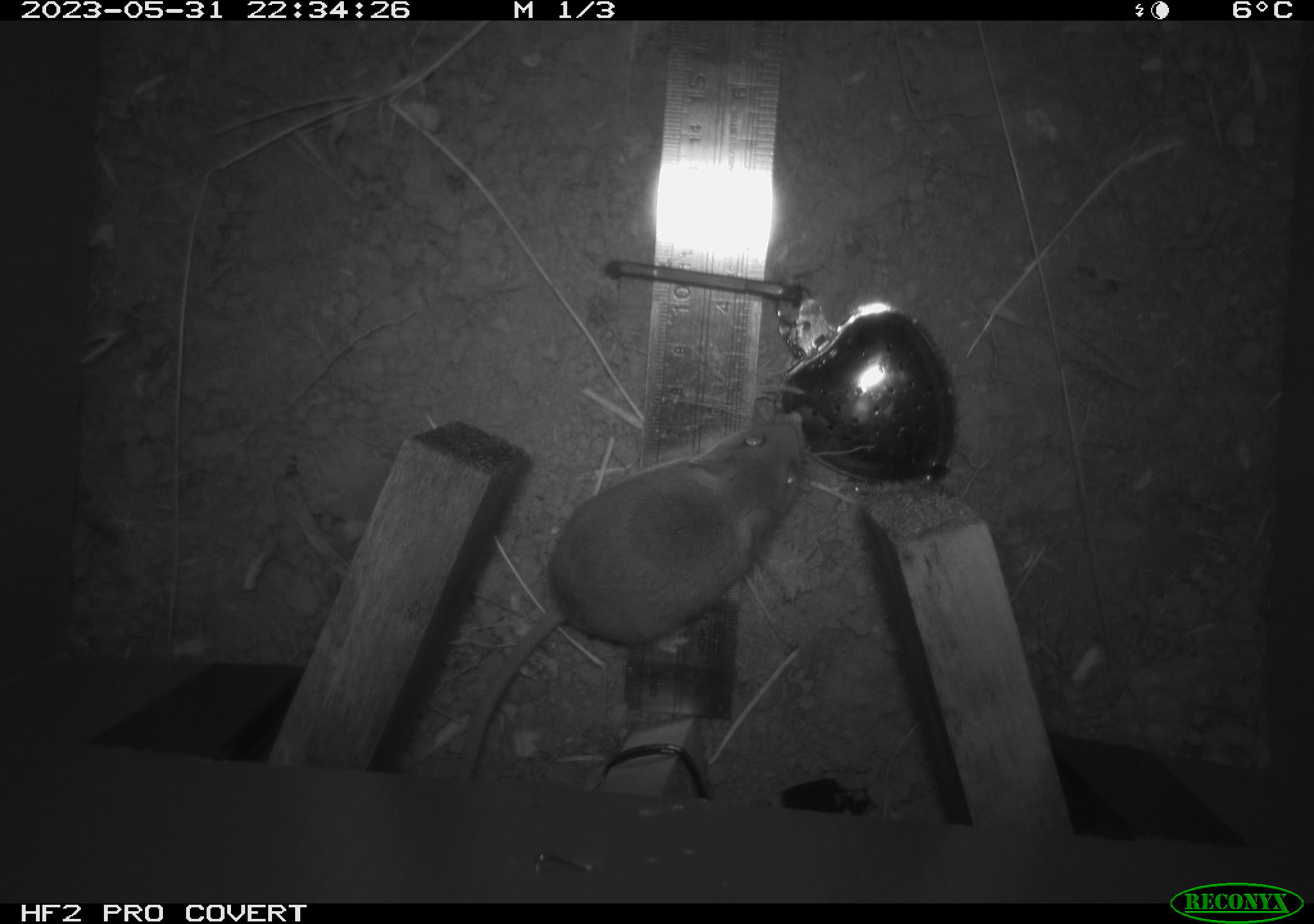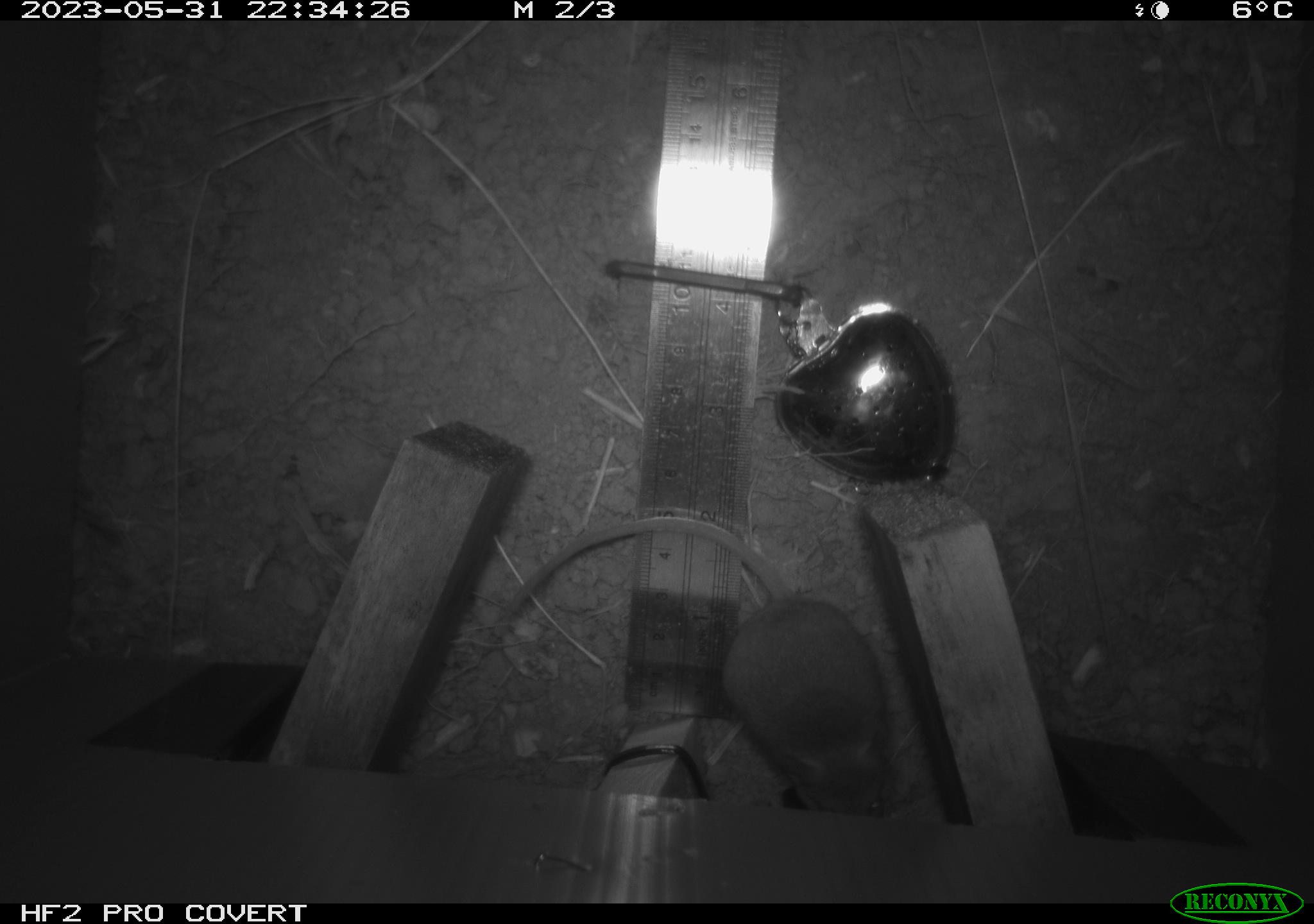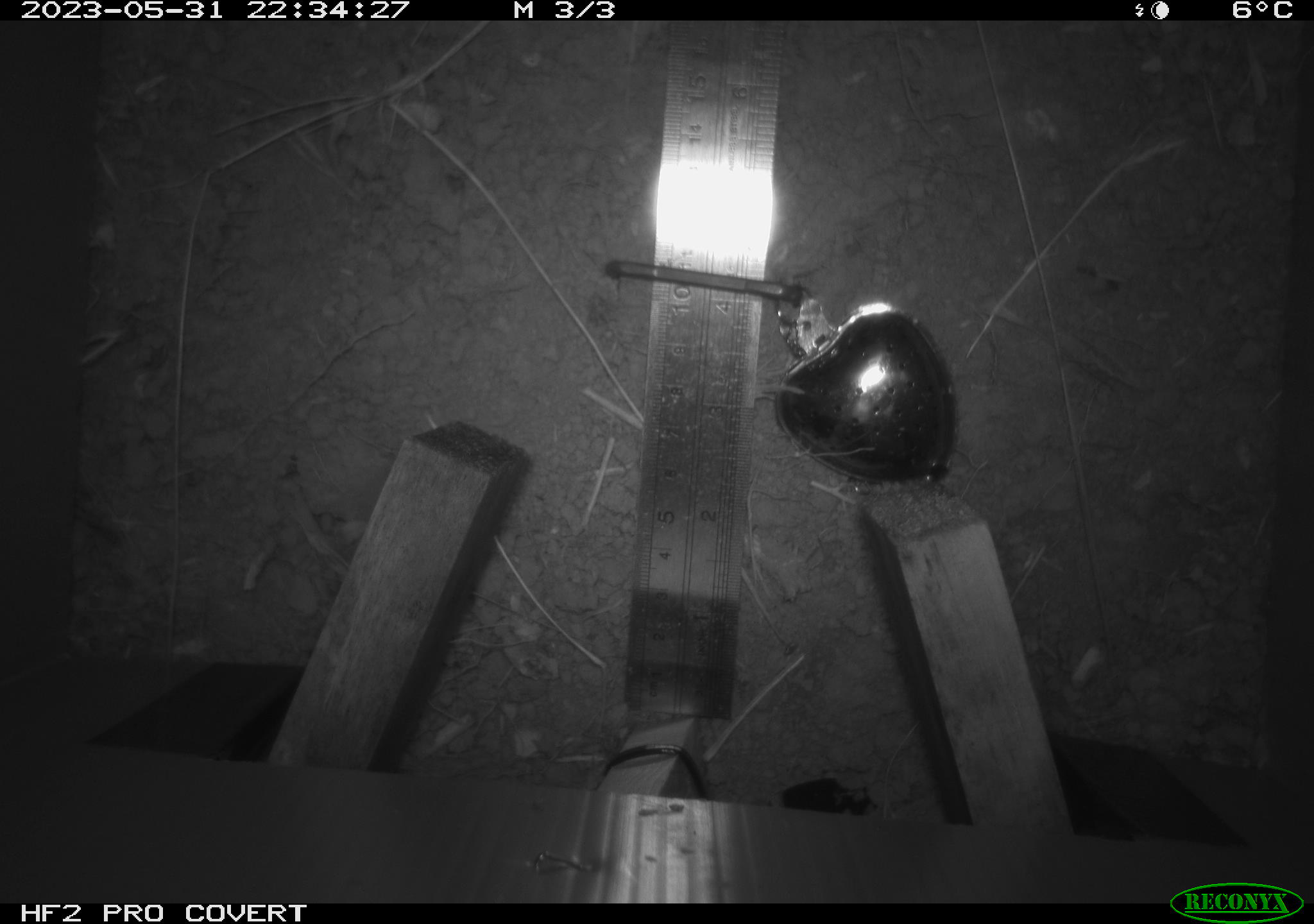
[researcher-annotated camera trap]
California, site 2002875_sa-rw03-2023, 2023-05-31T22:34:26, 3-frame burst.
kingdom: Animalia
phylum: Chordata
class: Mammalia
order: Rodentia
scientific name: Rodentia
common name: mouse species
Mouse species (Rodentia).